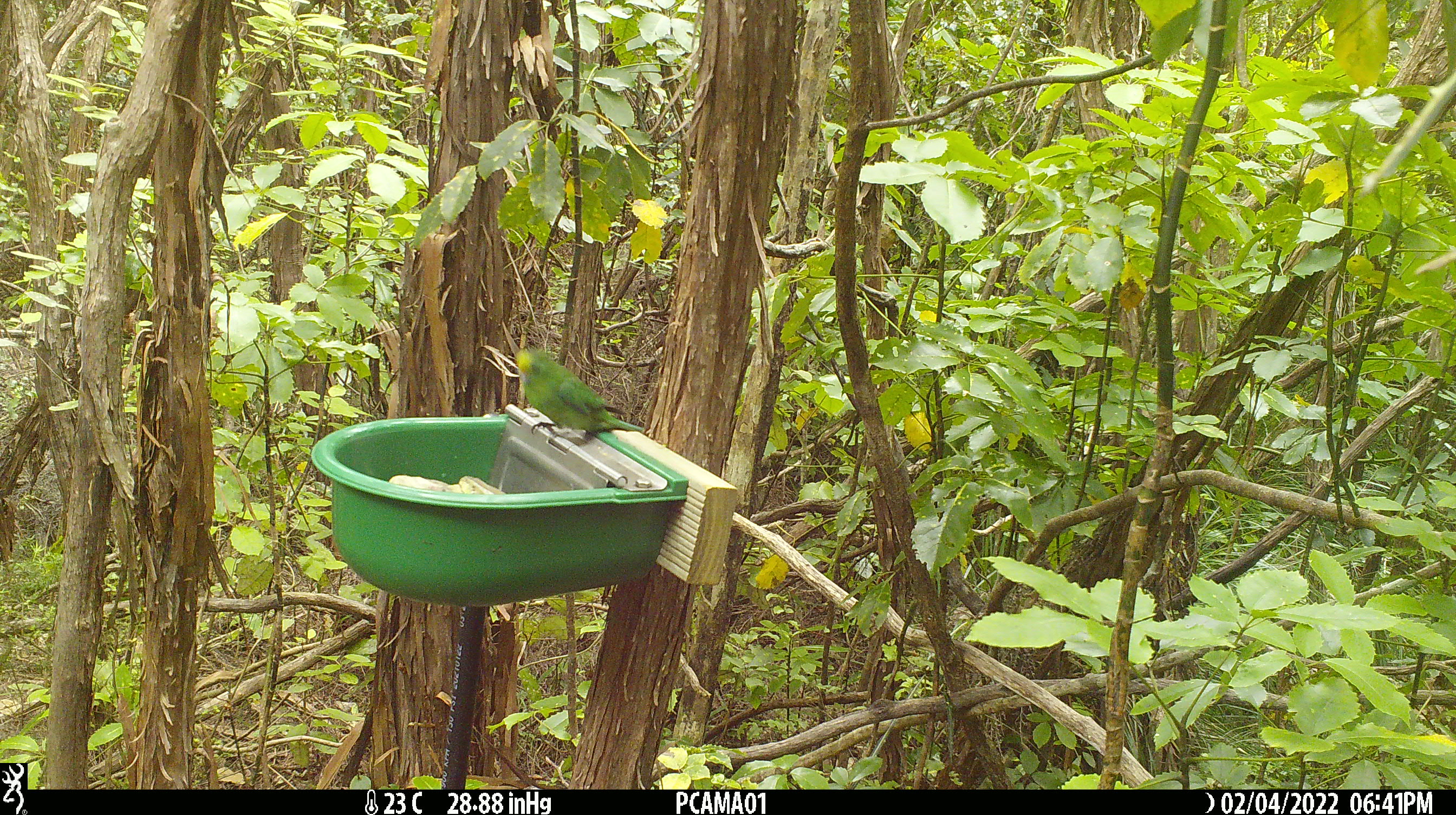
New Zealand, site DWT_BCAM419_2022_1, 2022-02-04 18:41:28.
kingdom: Animalia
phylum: Chordata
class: Aves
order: Psittaciformes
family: Psittaculidae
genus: Cyanoramphus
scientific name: Cyanoramphus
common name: parakeet